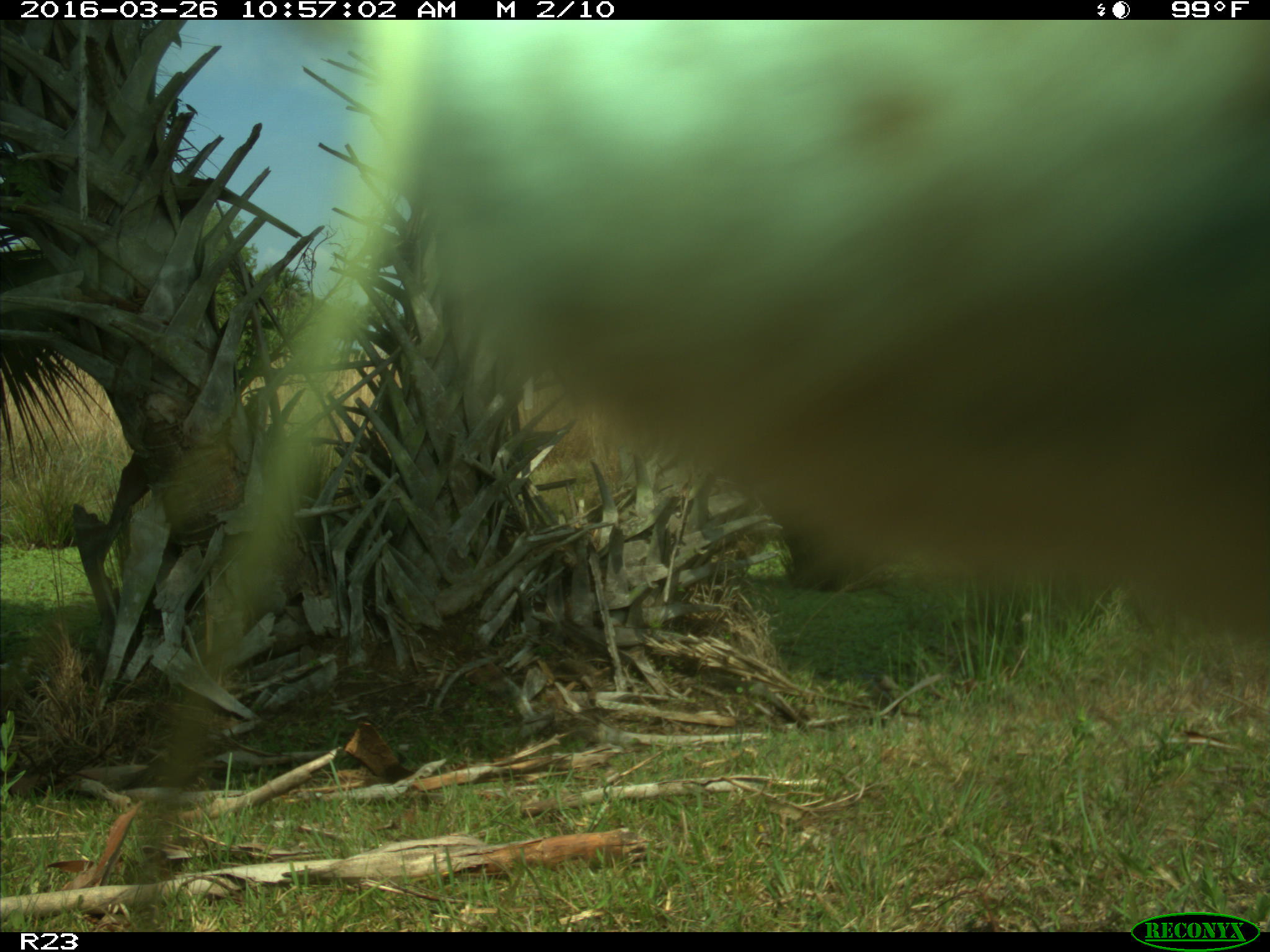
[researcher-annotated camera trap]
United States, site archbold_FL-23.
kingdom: Animalia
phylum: Chordata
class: Mammalia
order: Artiodactyla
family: Bovidae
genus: Bos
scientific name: Bos taurus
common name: domestic cow